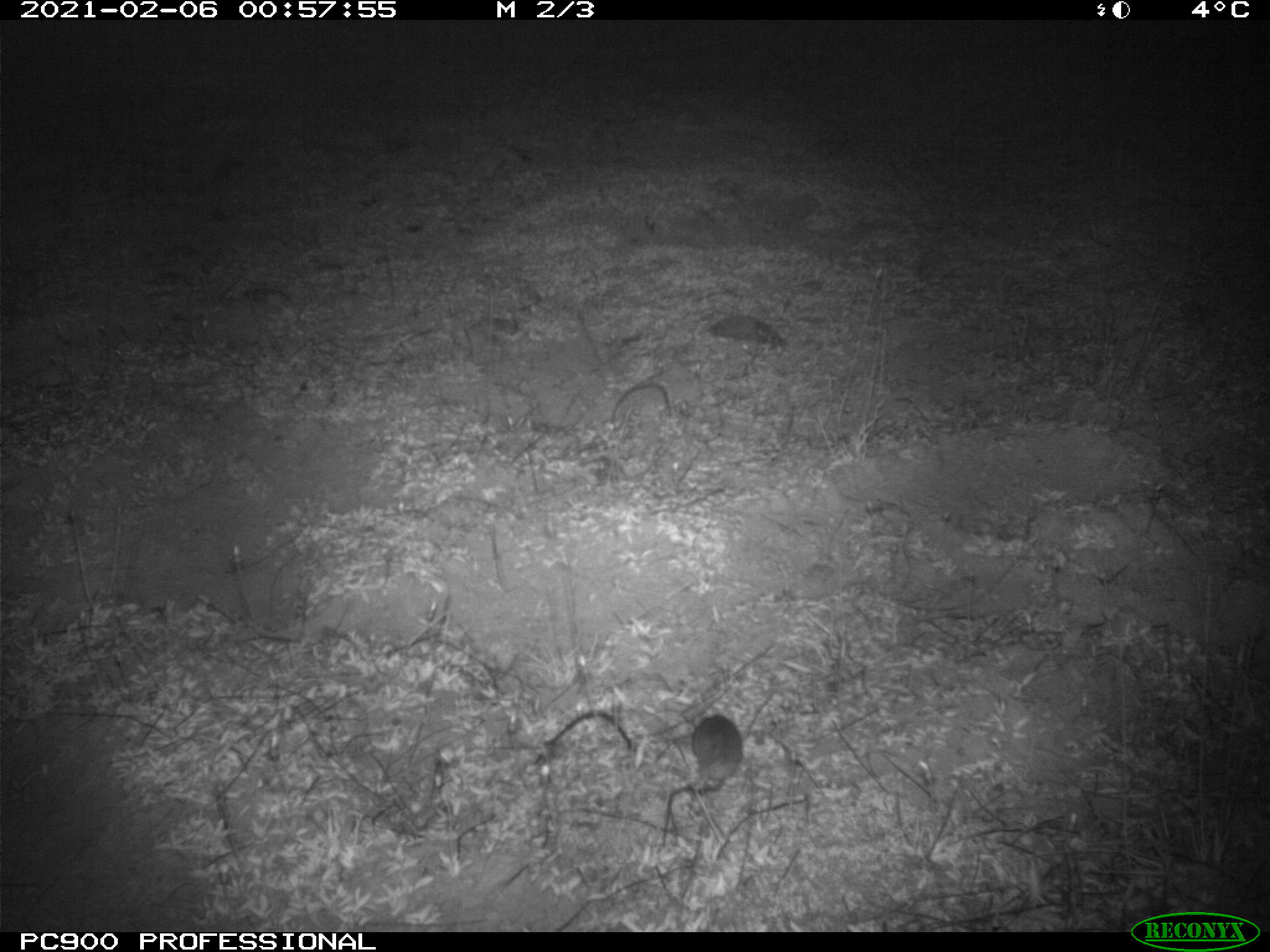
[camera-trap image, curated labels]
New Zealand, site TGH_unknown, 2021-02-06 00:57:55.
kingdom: Animalia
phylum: Chordata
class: Mammalia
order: Rodentia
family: Muridae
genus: Mus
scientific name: Mus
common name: mouse